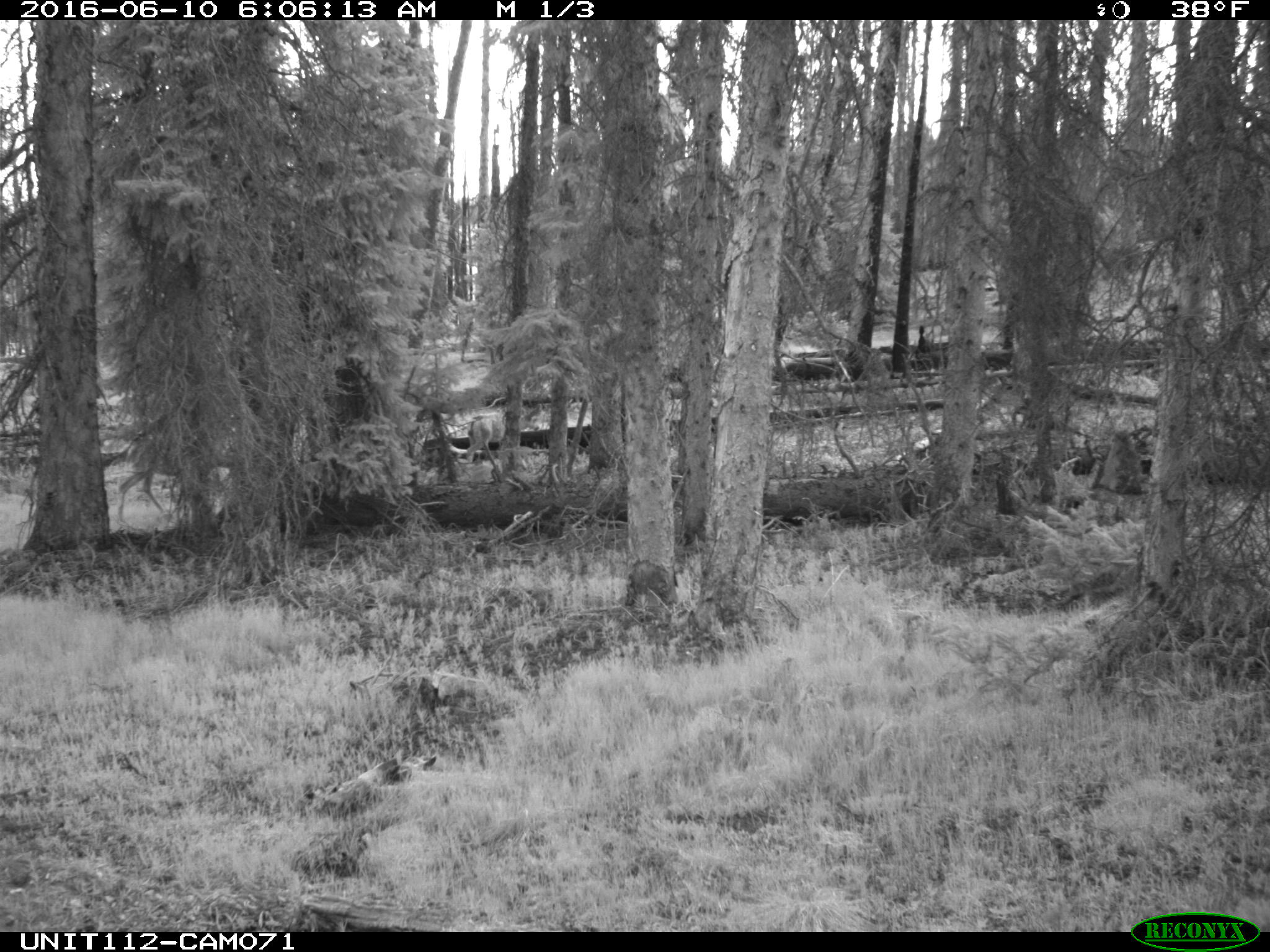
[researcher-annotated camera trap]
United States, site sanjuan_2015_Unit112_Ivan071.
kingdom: Animalia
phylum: Chordata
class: Mammalia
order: Artiodactyla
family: Cervidae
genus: Odocoileus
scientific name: Odocoileus hemionus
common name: mule deer